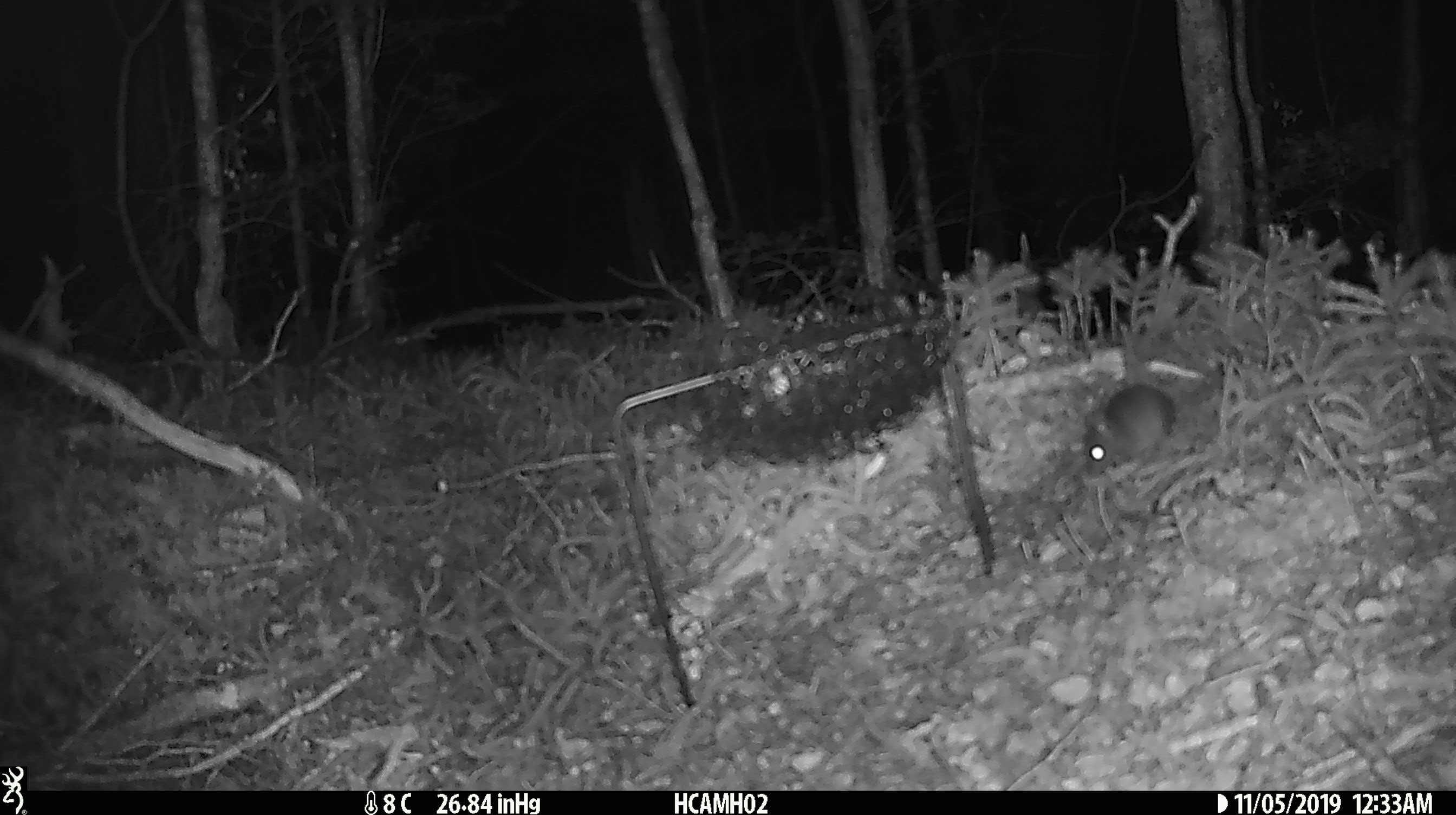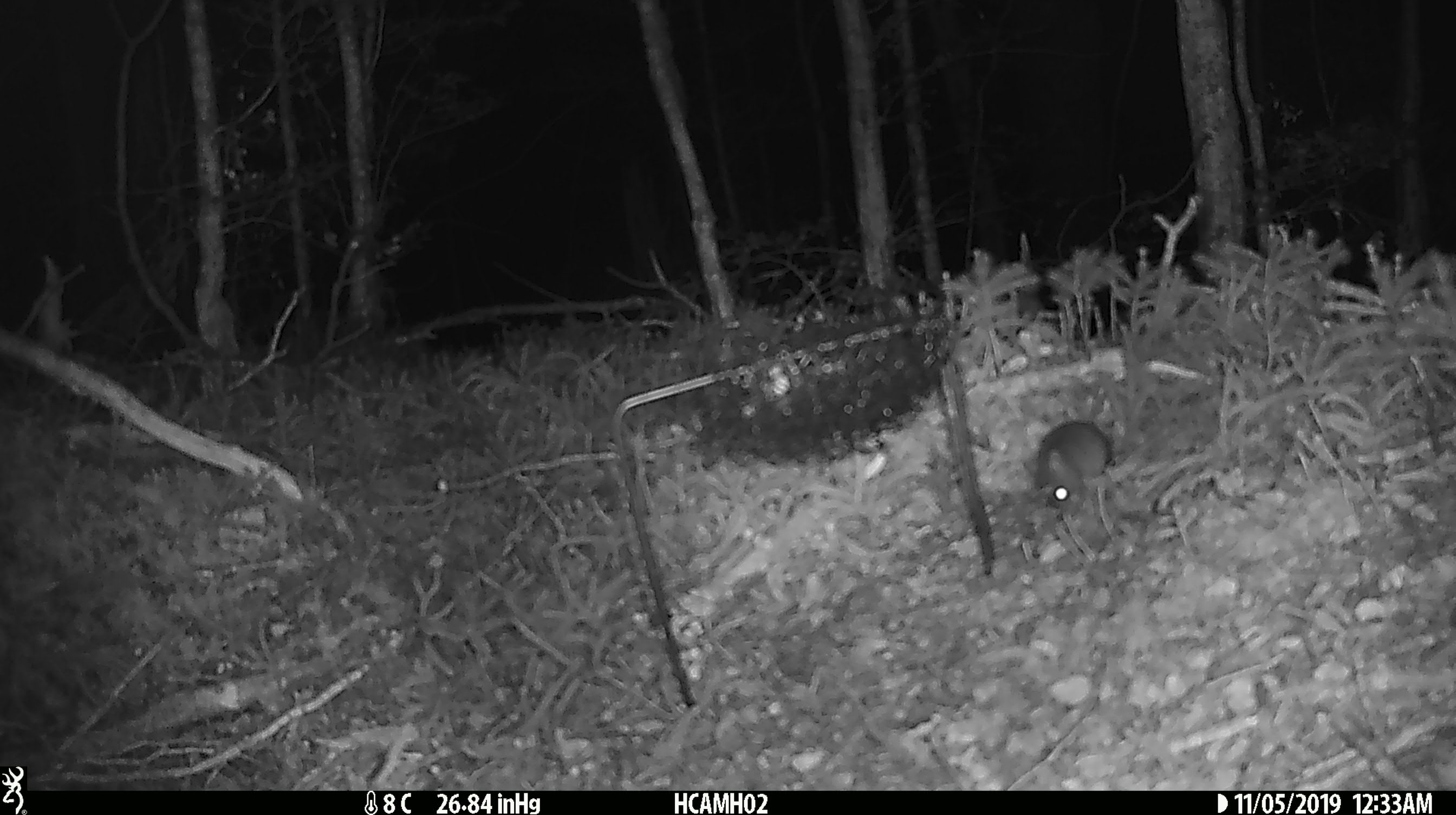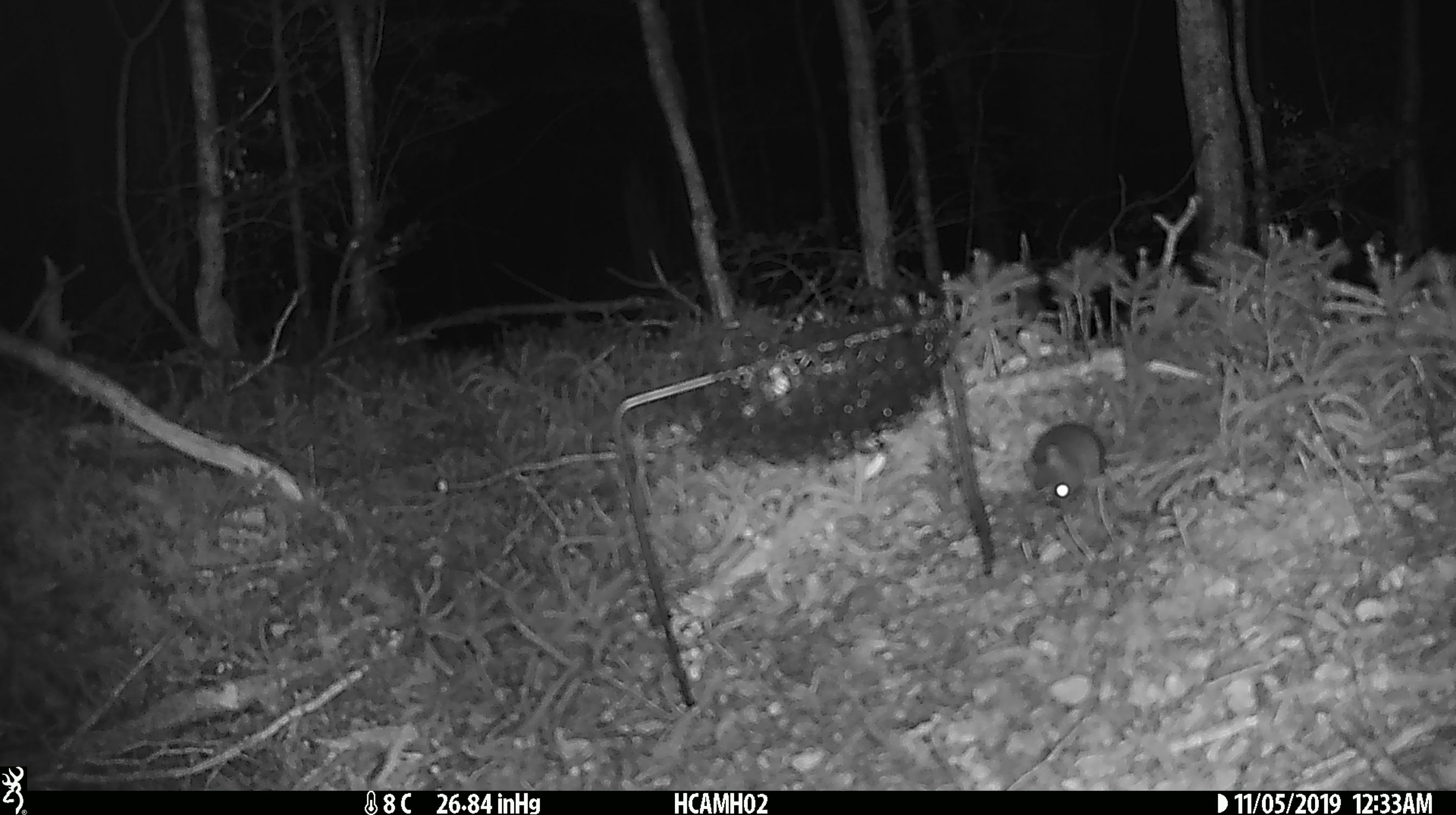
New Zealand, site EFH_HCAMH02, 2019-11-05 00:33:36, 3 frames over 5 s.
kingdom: Animalia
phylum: Chordata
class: Mammalia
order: Rodentia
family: Muridae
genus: Mus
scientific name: Mus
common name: mouse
Mouse (Mus).